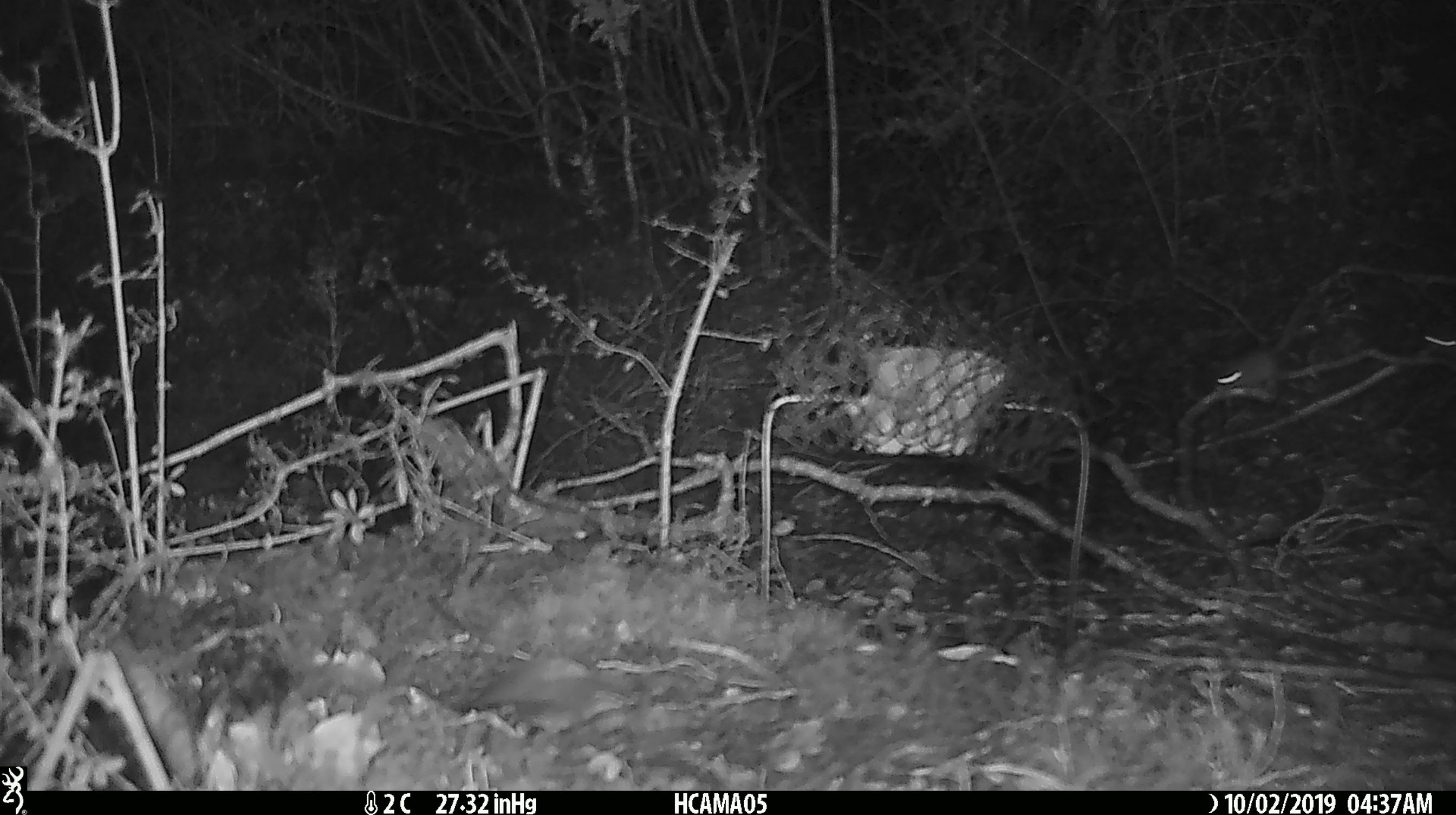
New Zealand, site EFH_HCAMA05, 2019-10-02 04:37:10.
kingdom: Animalia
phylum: Chordata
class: Mammalia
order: Rodentia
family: Muridae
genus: Mus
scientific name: Mus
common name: mouse